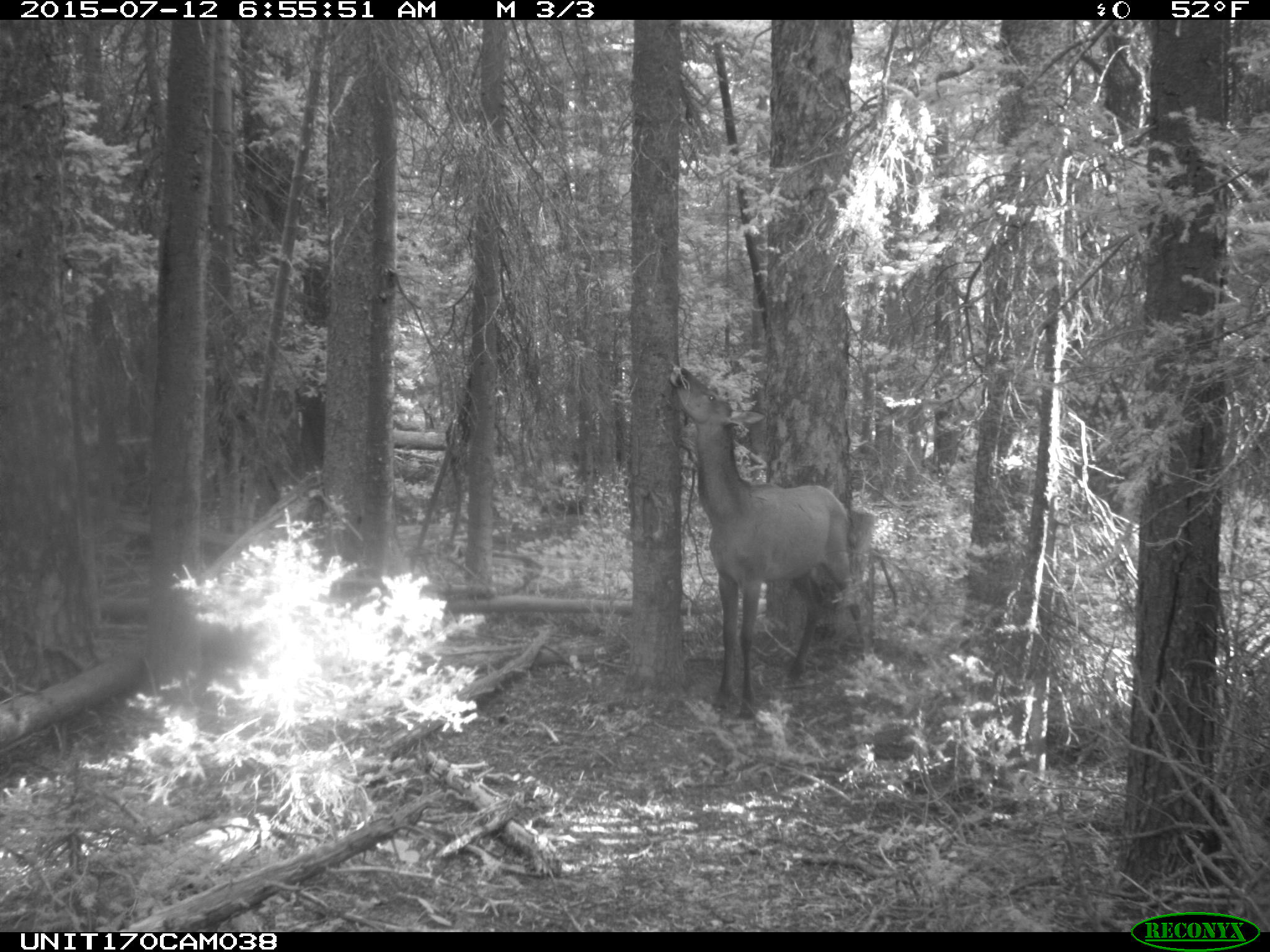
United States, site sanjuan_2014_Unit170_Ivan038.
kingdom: Animalia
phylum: Chordata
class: Mammalia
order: Artiodactyla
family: Cervidae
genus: Cervus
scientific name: Cervus elaphus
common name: red deer